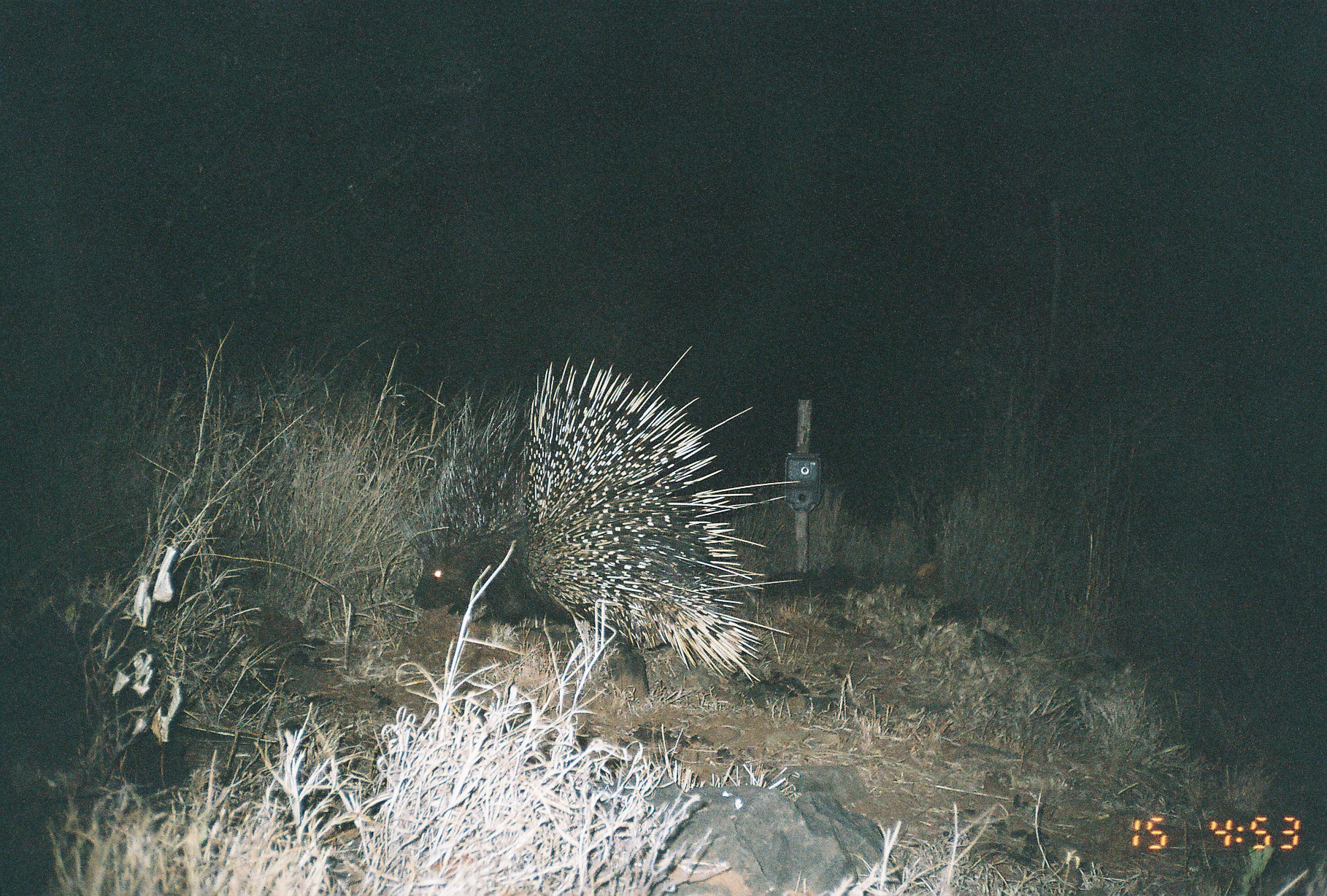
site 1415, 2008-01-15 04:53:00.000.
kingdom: Animalia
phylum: Chordata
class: Mammalia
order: Rodentia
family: Hystricidae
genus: Hystrix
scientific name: Hystrix cristata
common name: crested porcupine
Hystrix cristata (crested porcupine), count 1.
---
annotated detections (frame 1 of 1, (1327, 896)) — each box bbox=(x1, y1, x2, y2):
hystrix cristata: bbox=(397, 345, 806, 696)